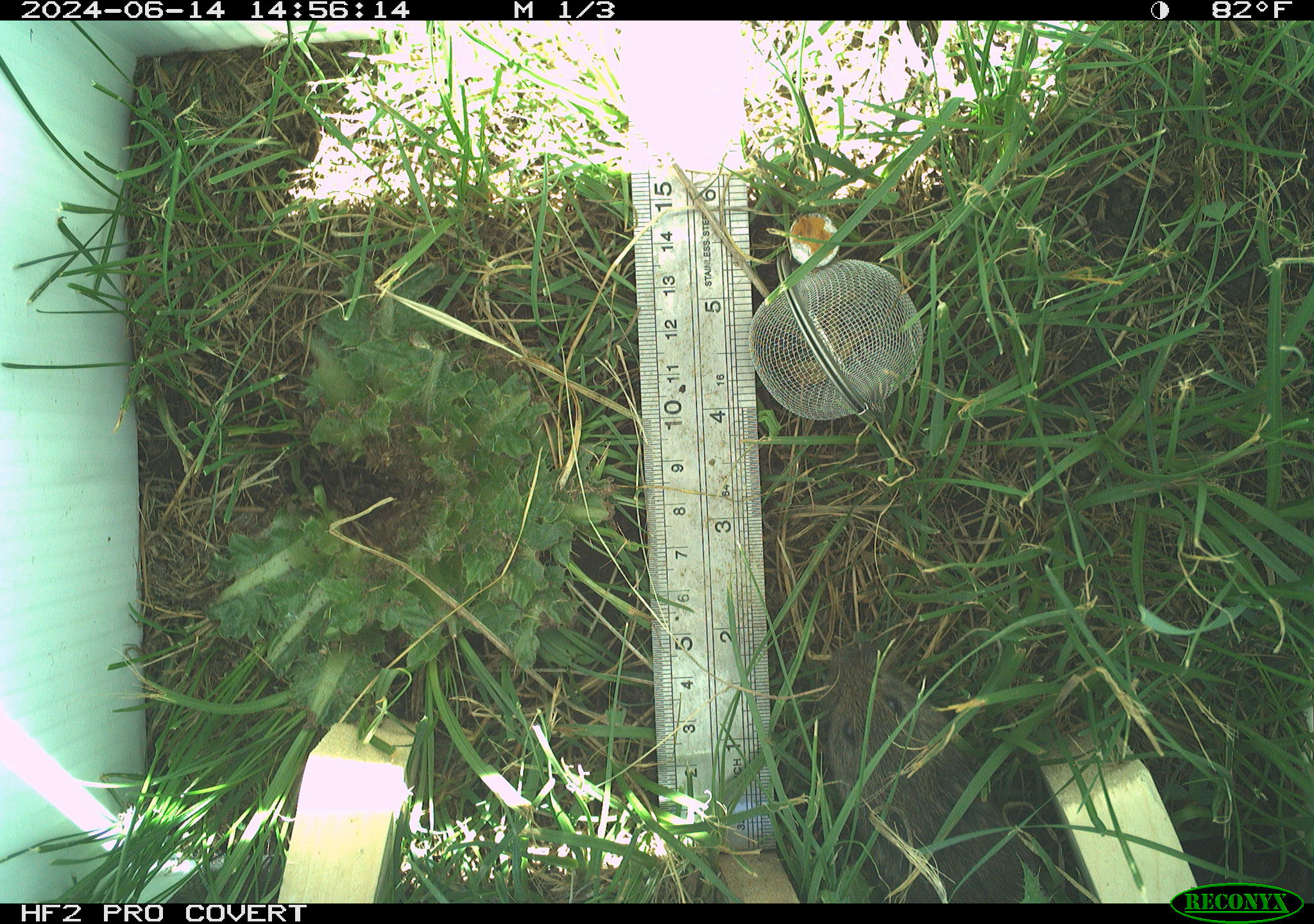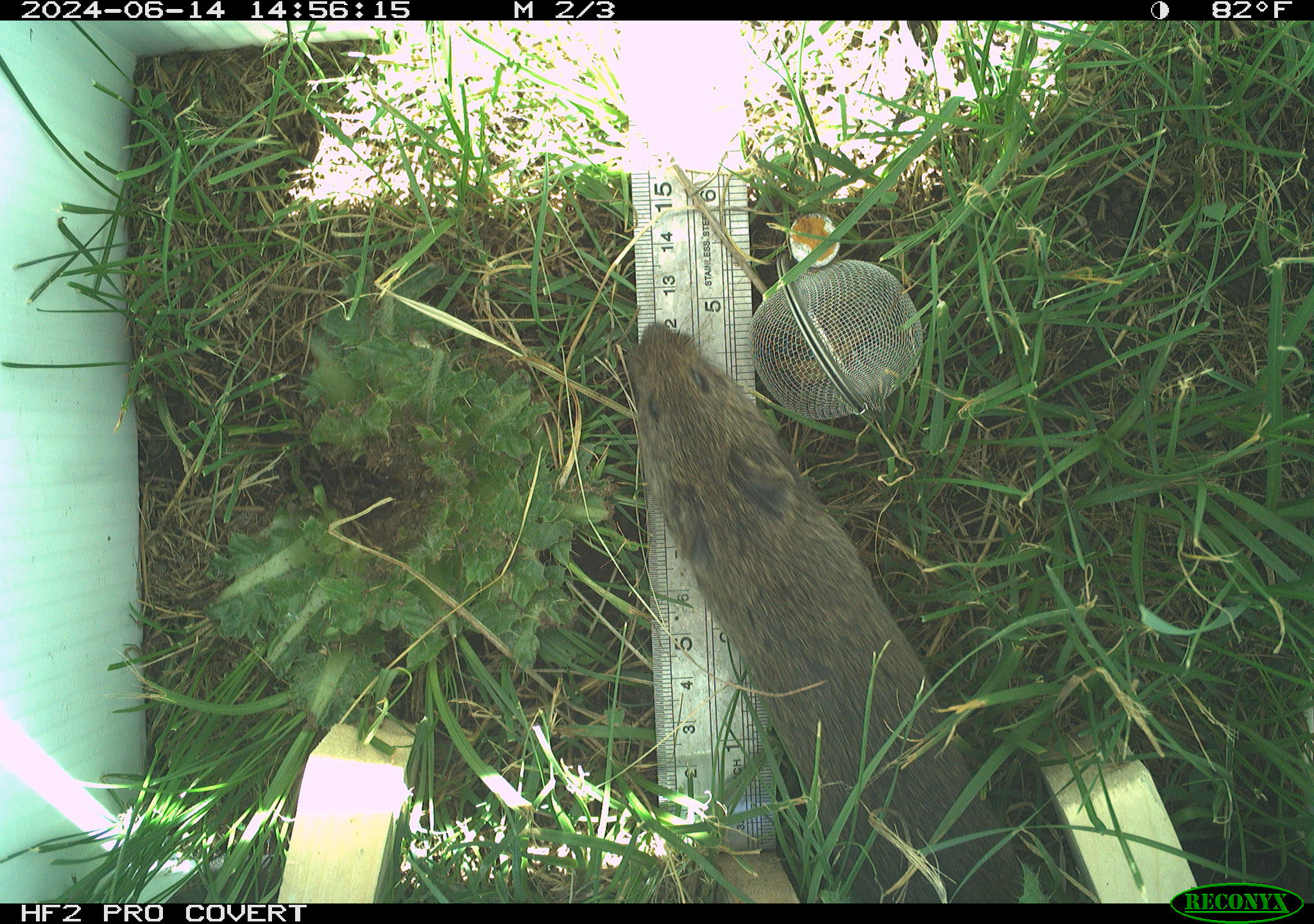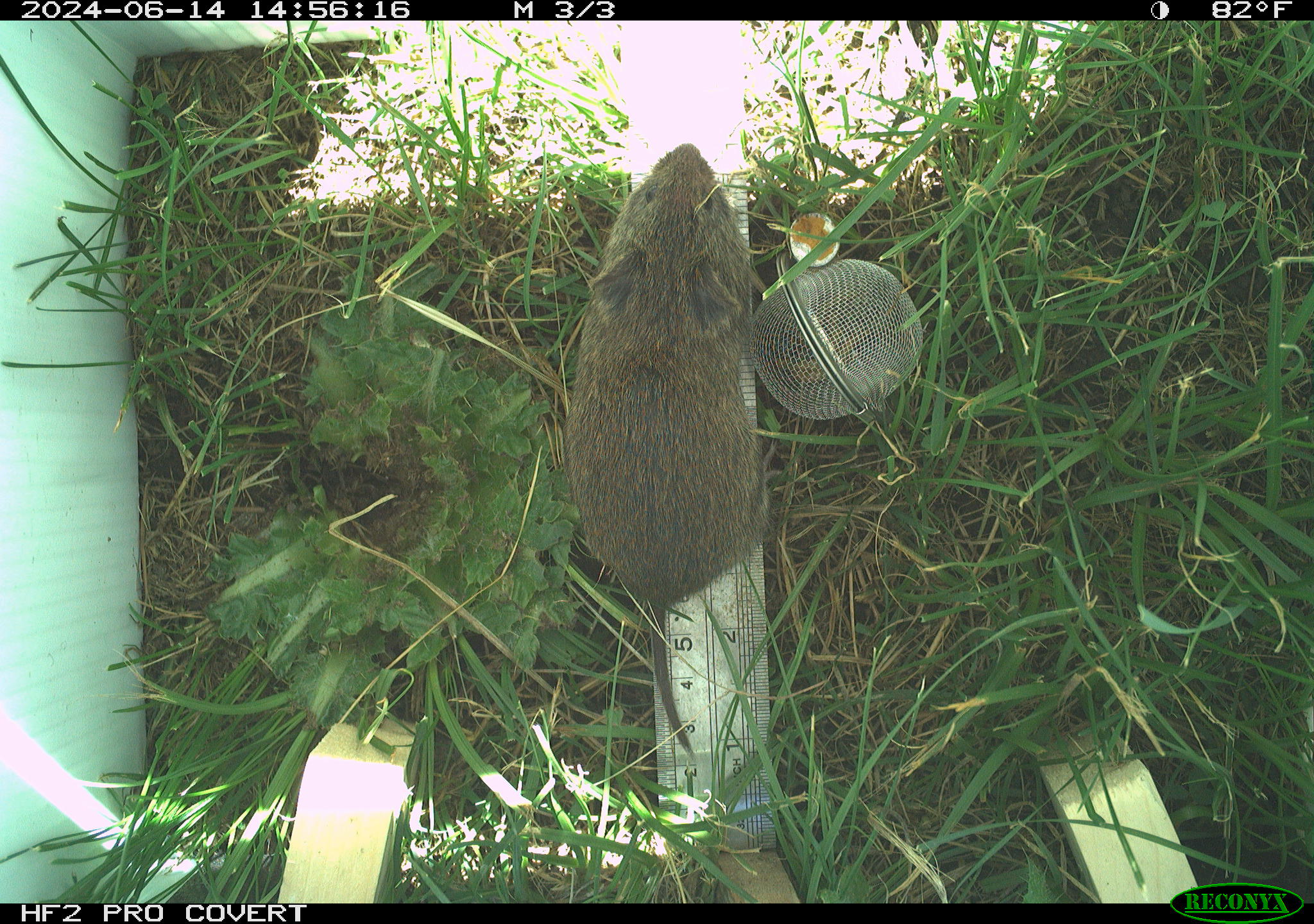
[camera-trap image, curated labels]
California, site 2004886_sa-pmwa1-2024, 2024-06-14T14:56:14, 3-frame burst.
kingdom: Animalia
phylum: Chordata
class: Mammalia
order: Rodentia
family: Cricetidae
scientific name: Arvicolinae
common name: voles, lemmings, and muskrats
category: arvicolinae subfamily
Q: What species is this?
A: Arvicolinae subfamily (voles, lemmings, and muskrats) (Arvicolinae).